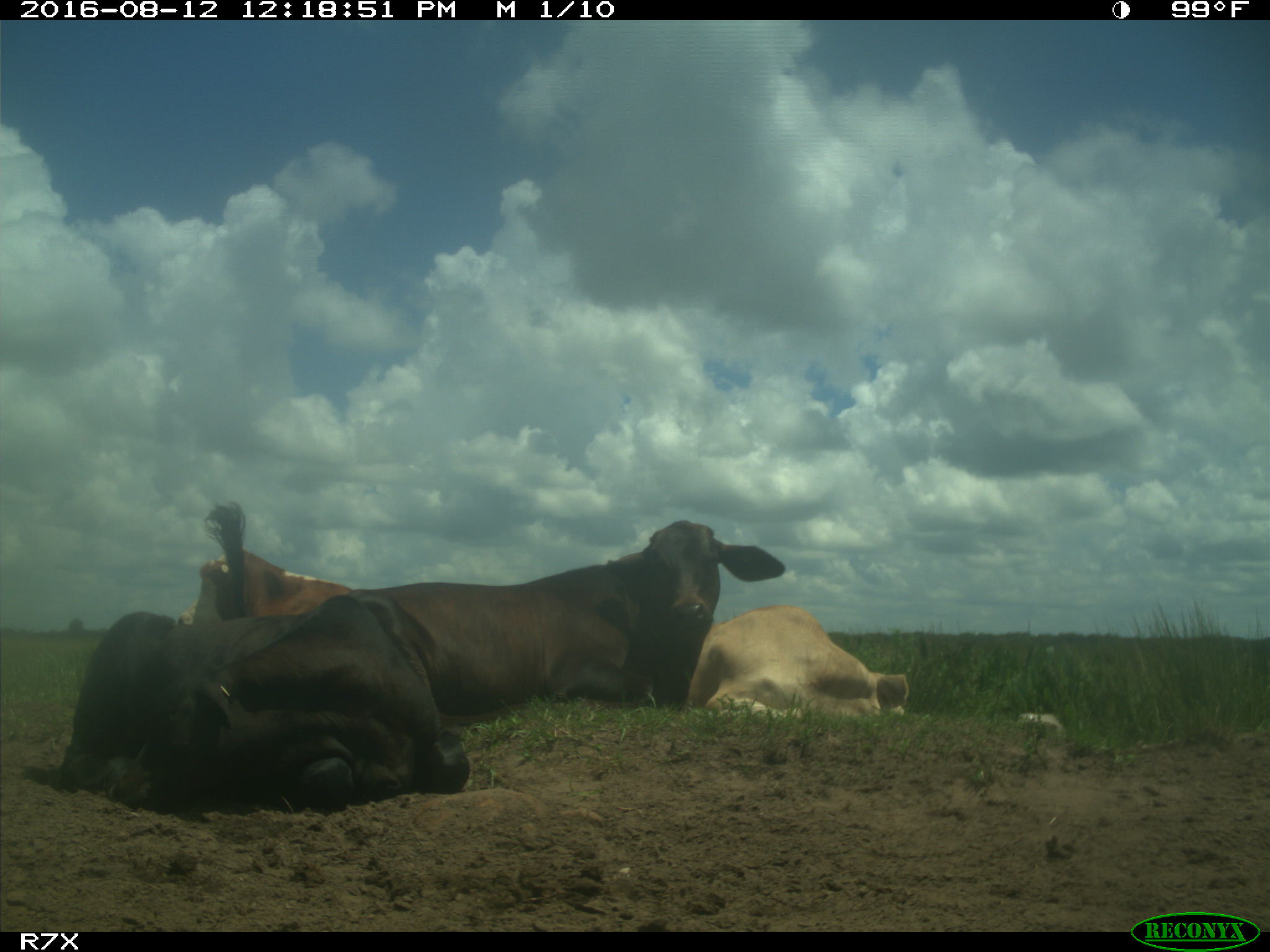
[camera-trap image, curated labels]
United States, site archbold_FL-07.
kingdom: Animalia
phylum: Chordata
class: Mammalia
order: Artiodactyla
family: Bovidae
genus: Bos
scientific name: Bos taurus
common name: domestic cow